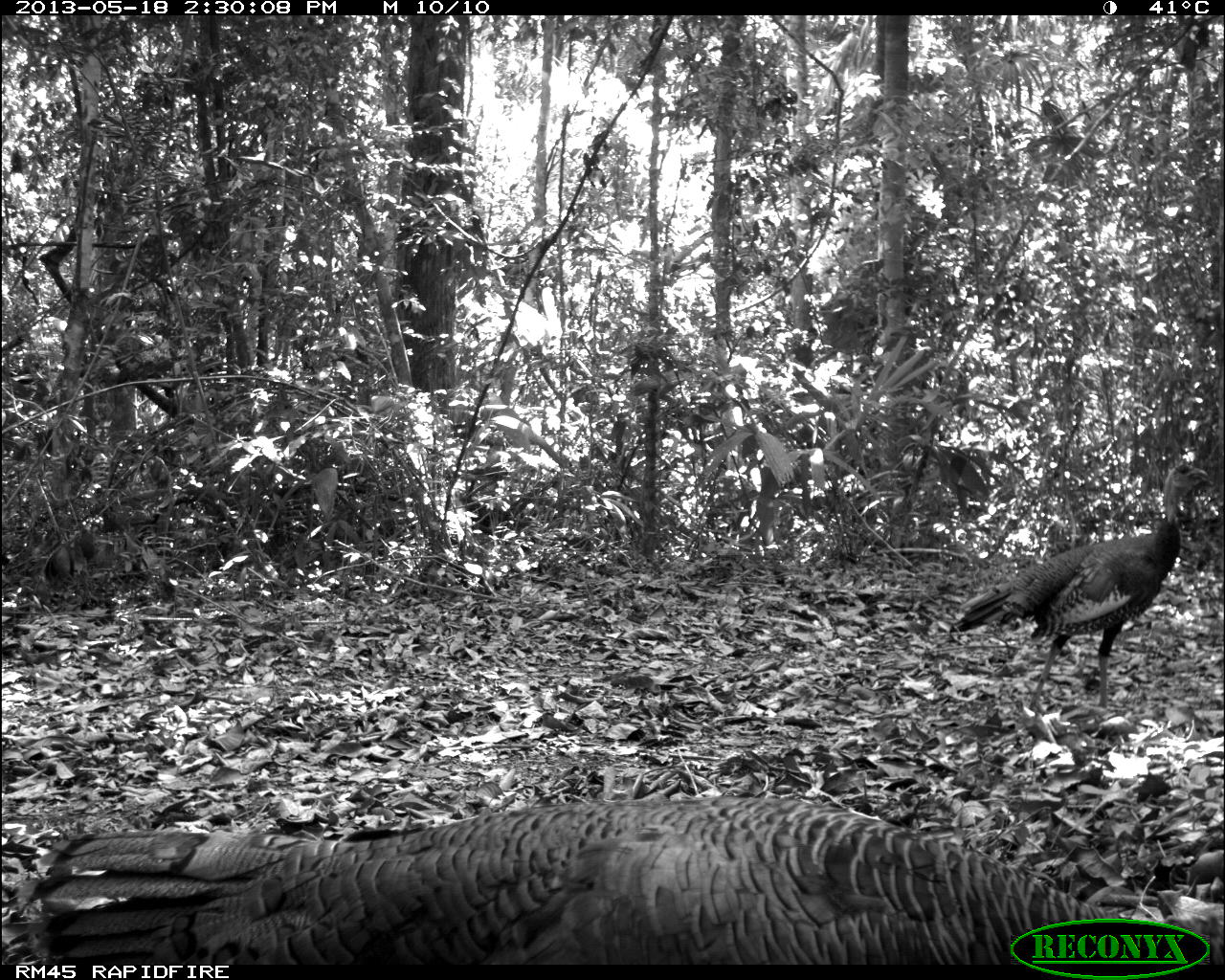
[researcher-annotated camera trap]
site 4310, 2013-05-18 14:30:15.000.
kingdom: Animalia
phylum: Chordata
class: Aves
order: Galliformes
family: Phasianidae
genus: Meleagris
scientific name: Meleagris ocellata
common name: ocellated turkey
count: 12